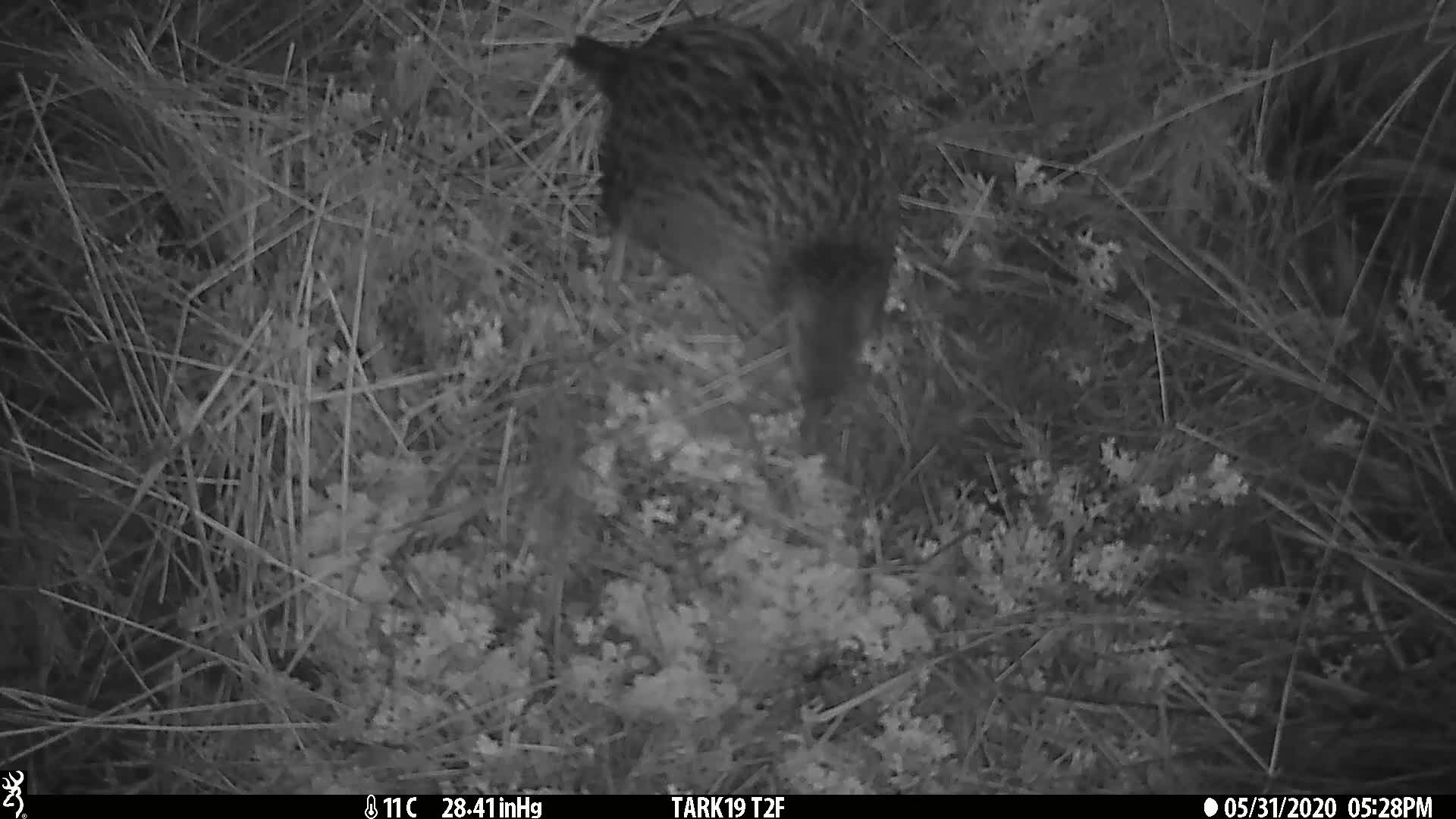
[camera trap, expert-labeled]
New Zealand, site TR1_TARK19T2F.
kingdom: Animalia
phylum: Chordata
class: Aves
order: Gruiformes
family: Rallidae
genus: Gallirallus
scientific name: Gallirallus australis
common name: weka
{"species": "weka (Gallirallus australis)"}